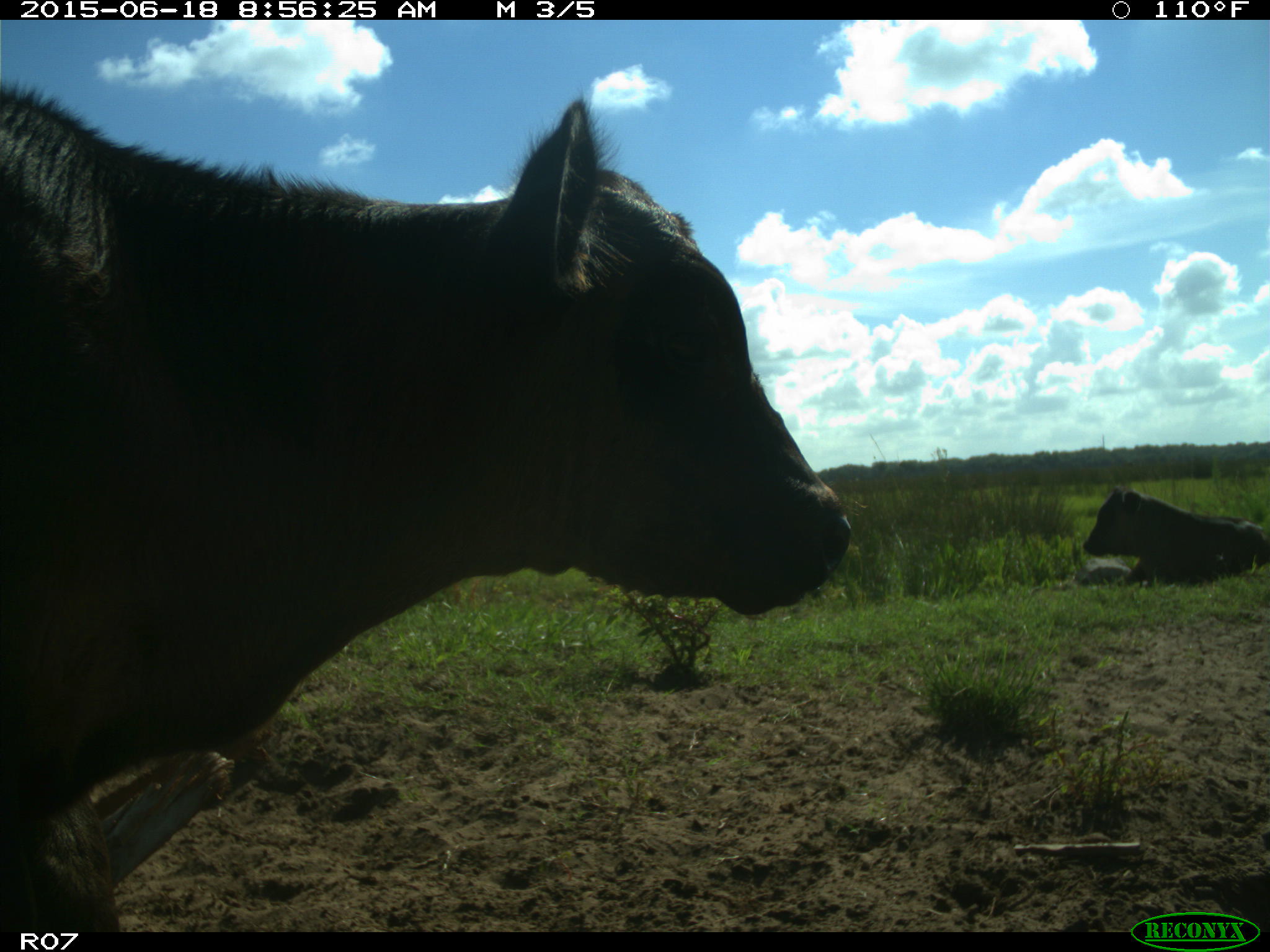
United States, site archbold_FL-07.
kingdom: Animalia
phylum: Chordata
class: Mammalia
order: Artiodactyla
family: Bovidae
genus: Bos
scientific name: Bos taurus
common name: domestic cow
Bos taurus (domestic cow).